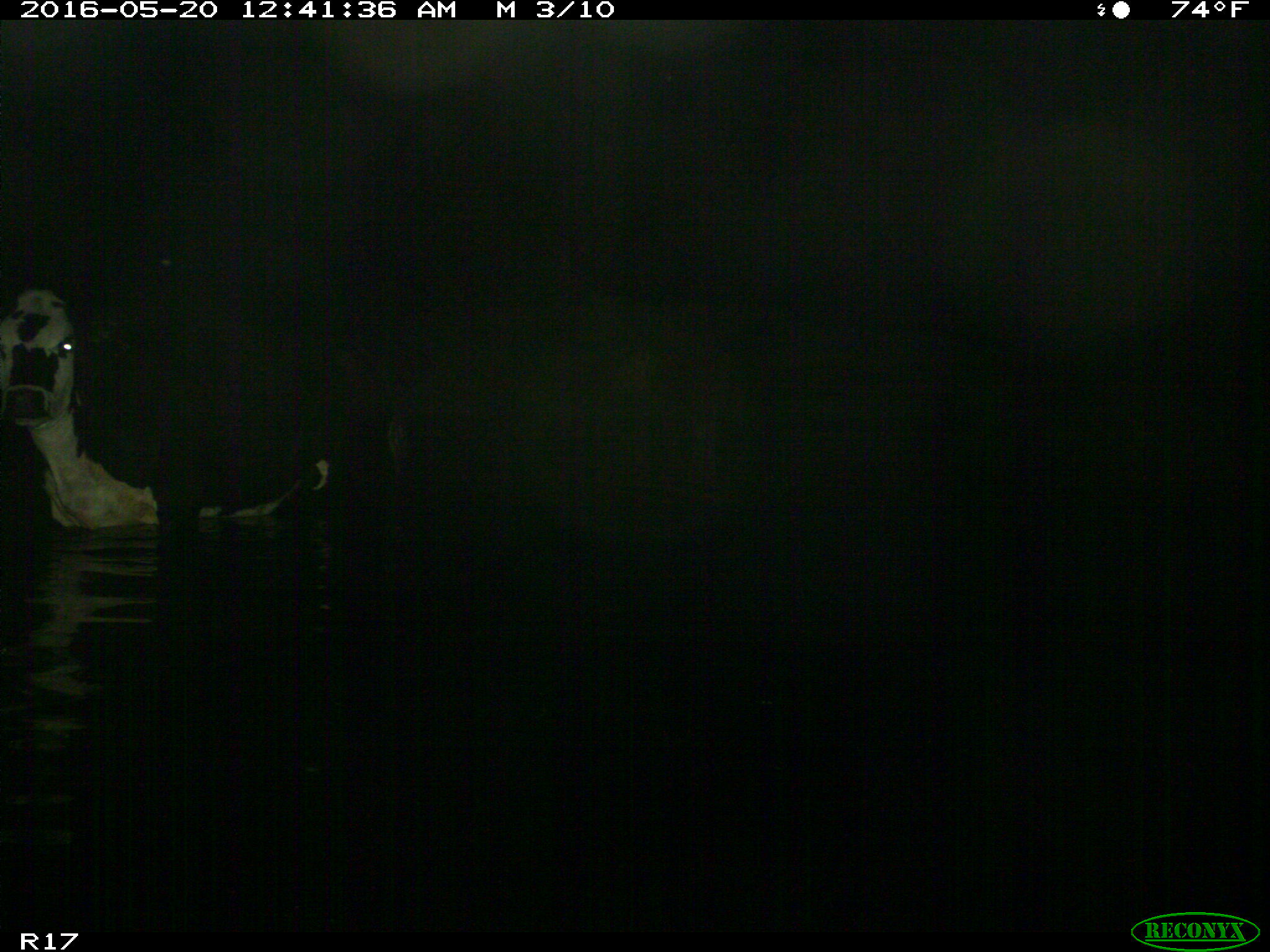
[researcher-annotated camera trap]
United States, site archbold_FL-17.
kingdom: Animalia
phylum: Chordata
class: Mammalia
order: Artiodactyla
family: Bovidae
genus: Bos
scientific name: Bos taurus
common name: domestic cow